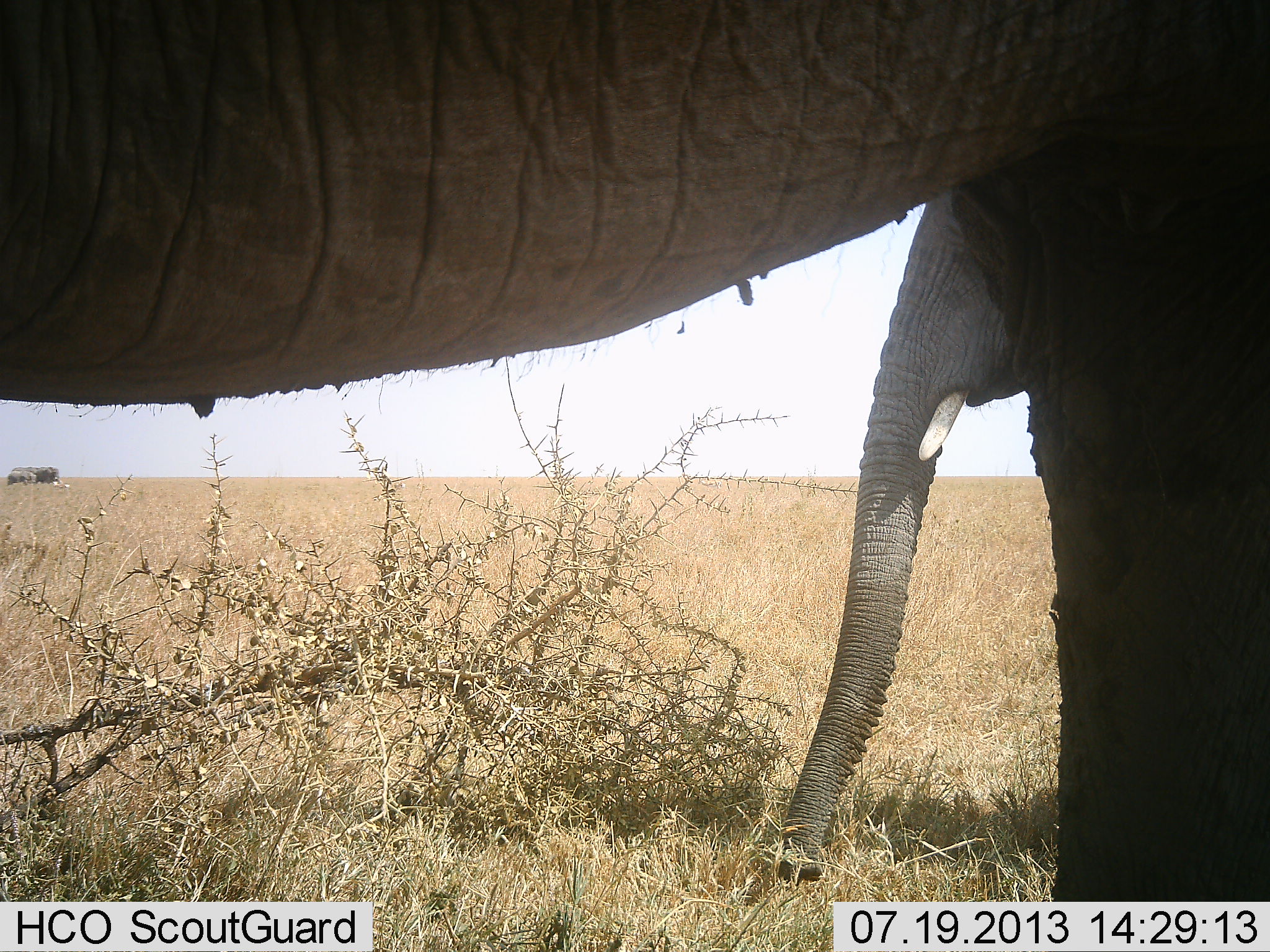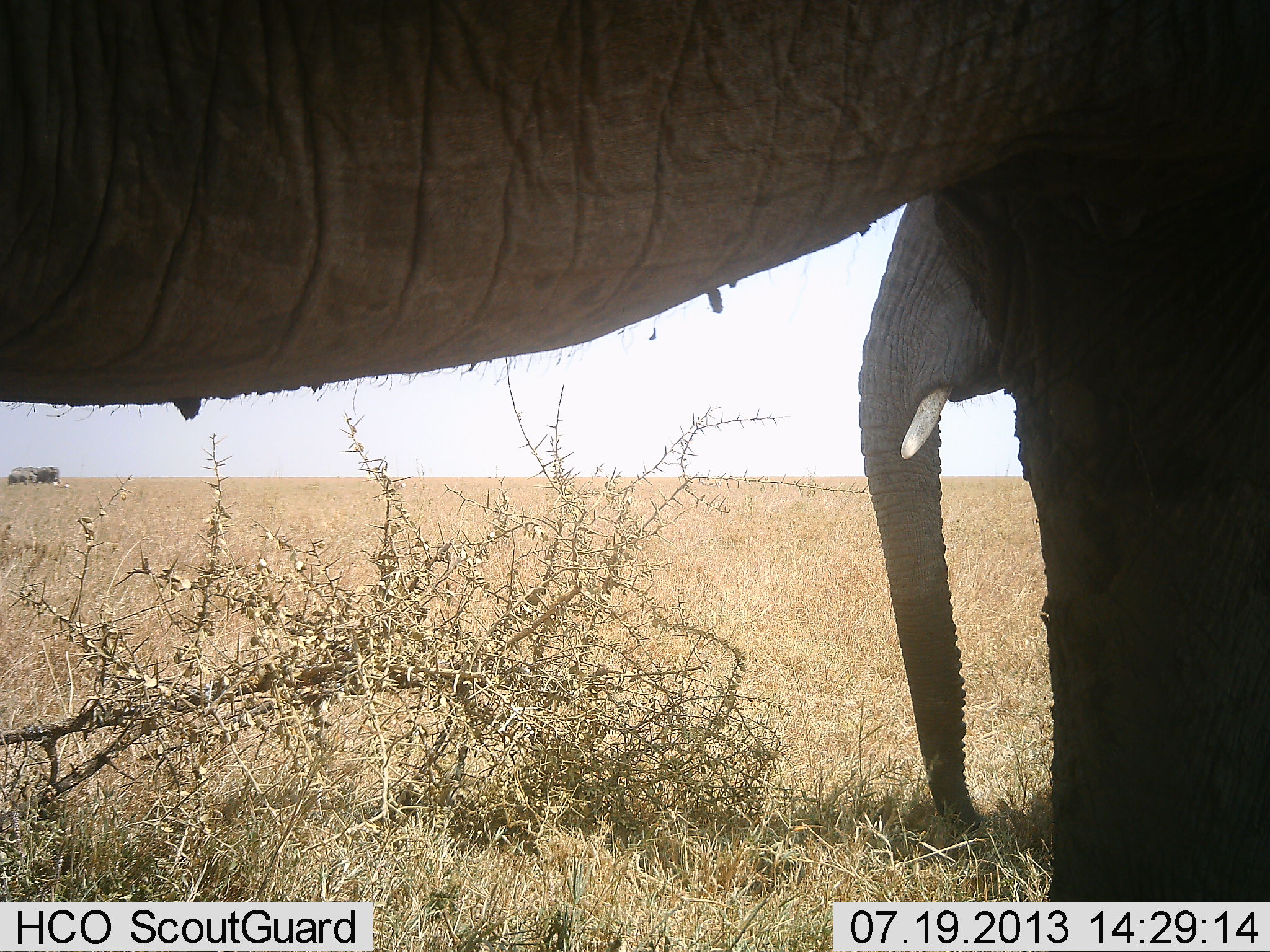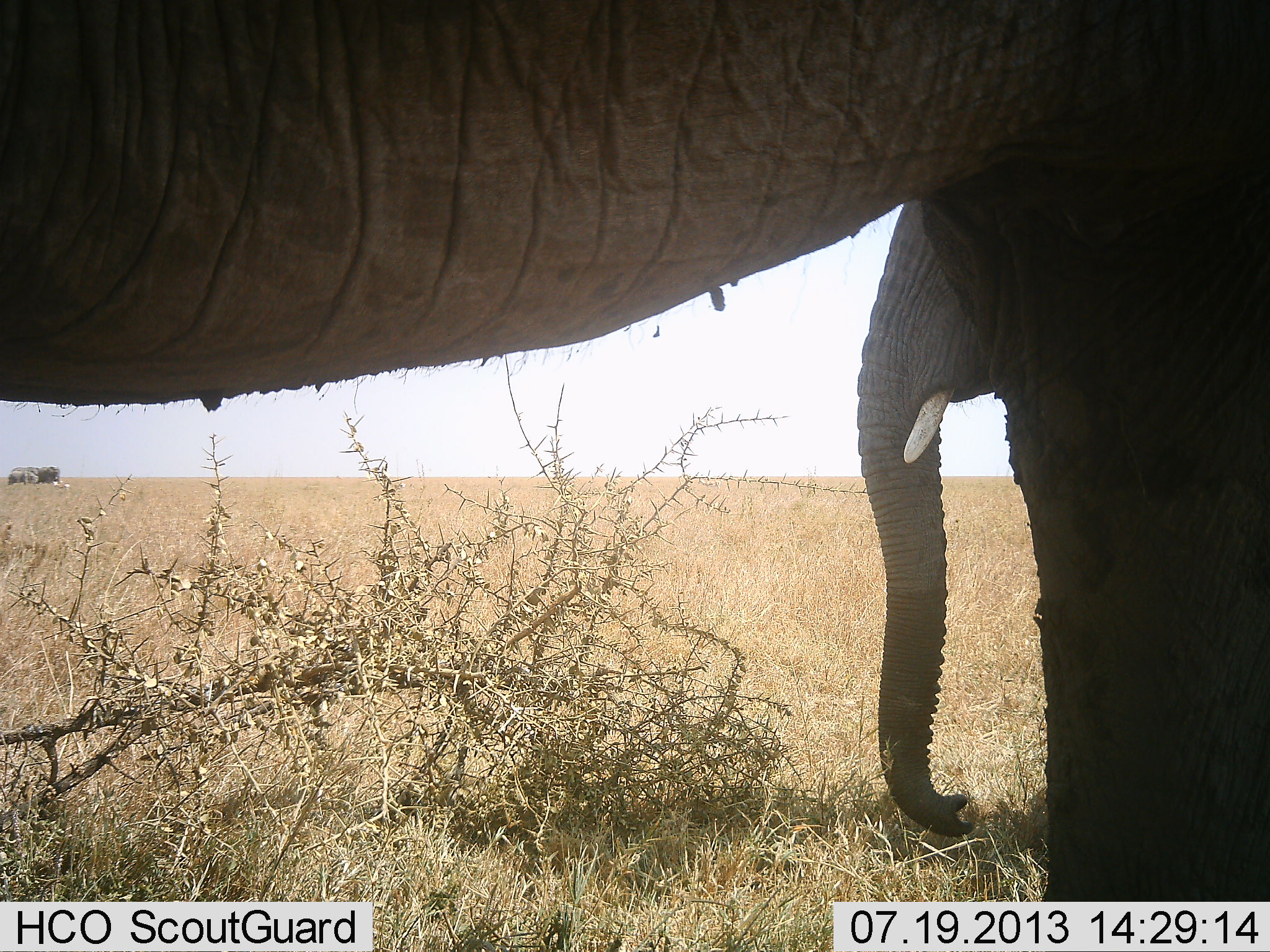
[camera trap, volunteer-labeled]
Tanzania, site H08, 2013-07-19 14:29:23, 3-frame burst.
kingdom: Animalia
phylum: Chordata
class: Mammalia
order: Proboscidea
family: Elephantidae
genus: Loxodonta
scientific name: Loxodonta africana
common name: african bush elephant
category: elephant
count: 2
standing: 100%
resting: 0%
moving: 0%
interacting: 0%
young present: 0%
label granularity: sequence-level